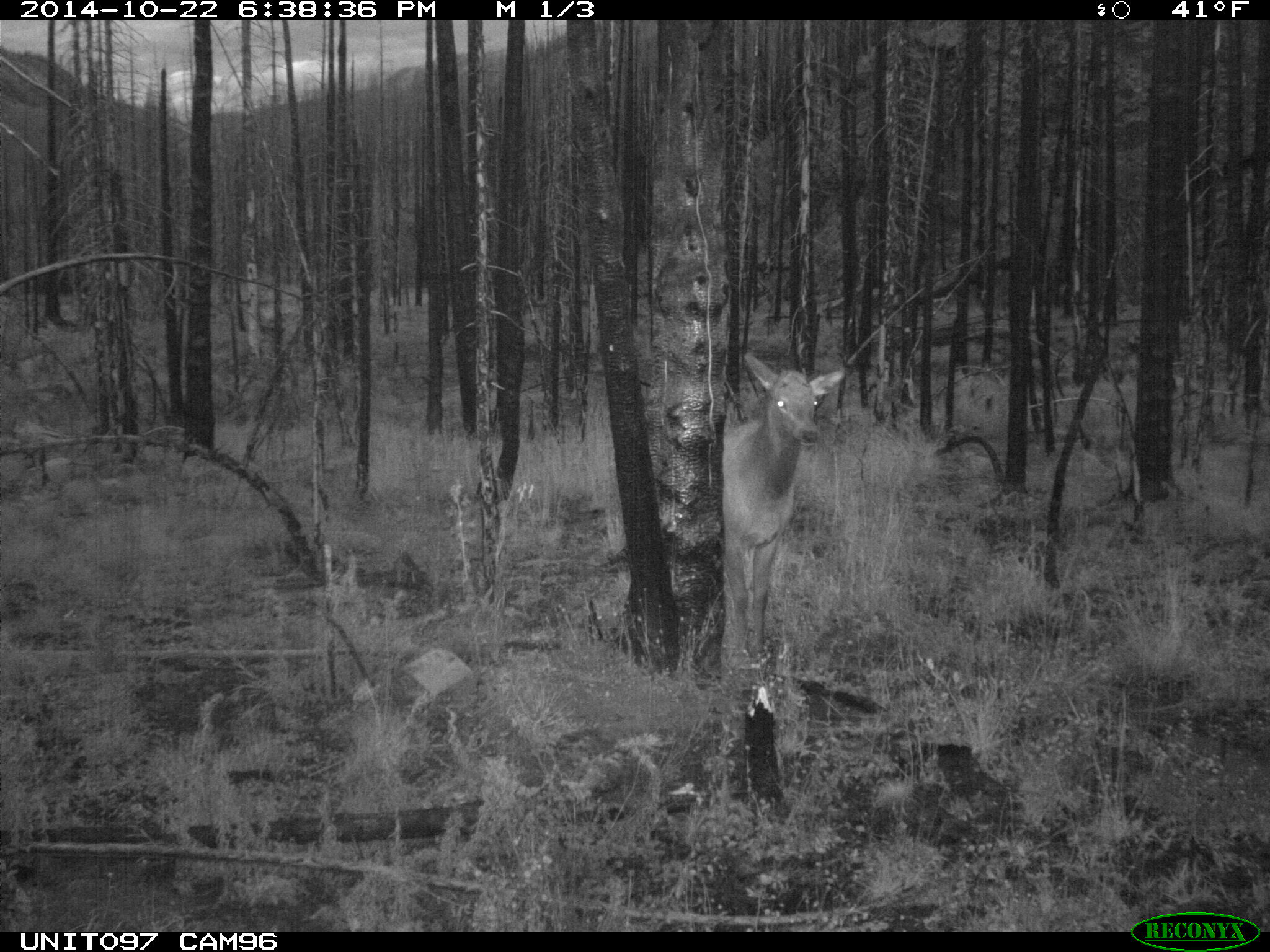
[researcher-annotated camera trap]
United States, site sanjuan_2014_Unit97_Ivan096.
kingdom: Animalia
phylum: Chordata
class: Mammalia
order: Artiodactyla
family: Cervidae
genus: Cervus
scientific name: Cervus elaphus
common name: red deer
Cervus elaphus (red deer).